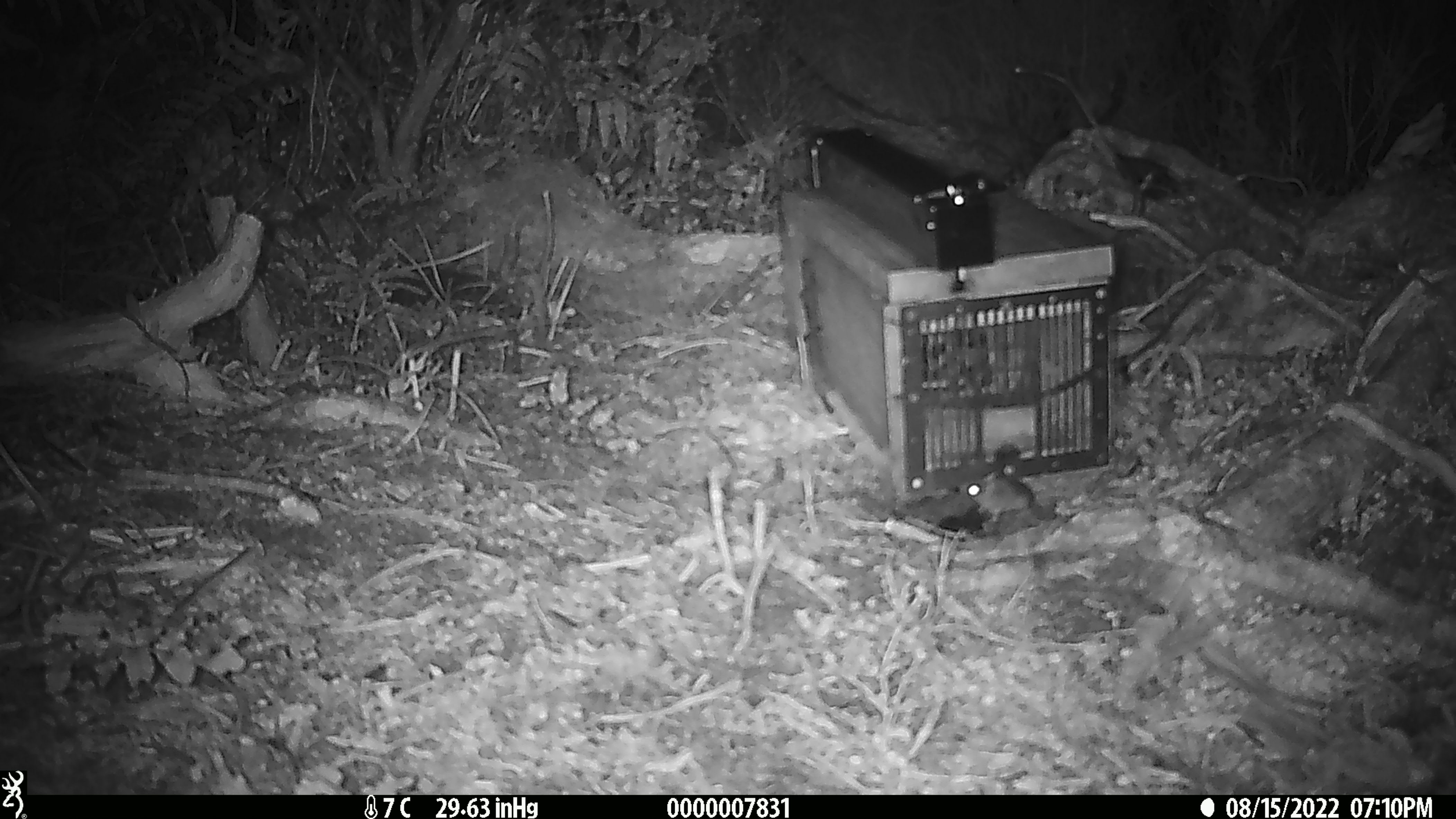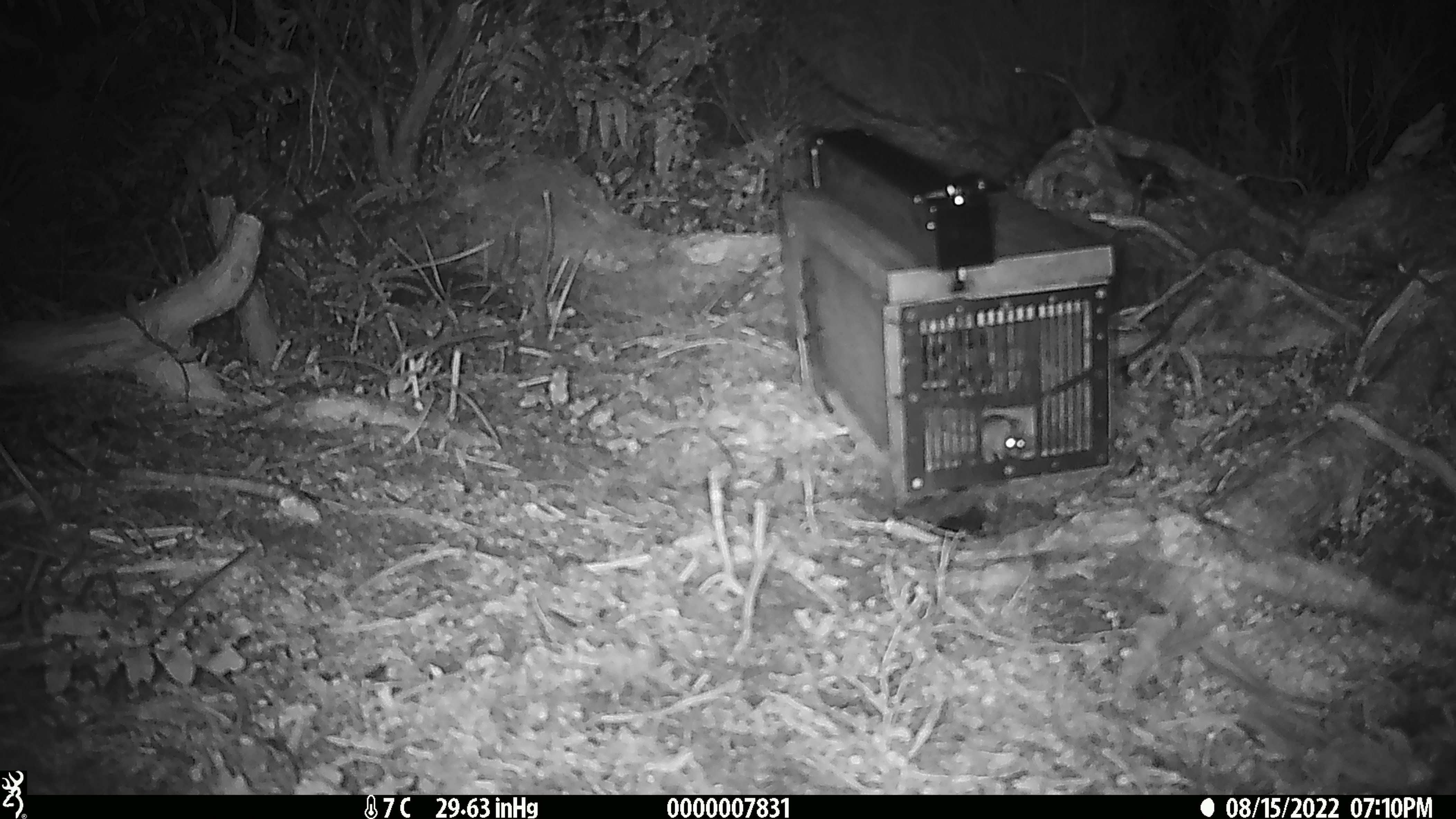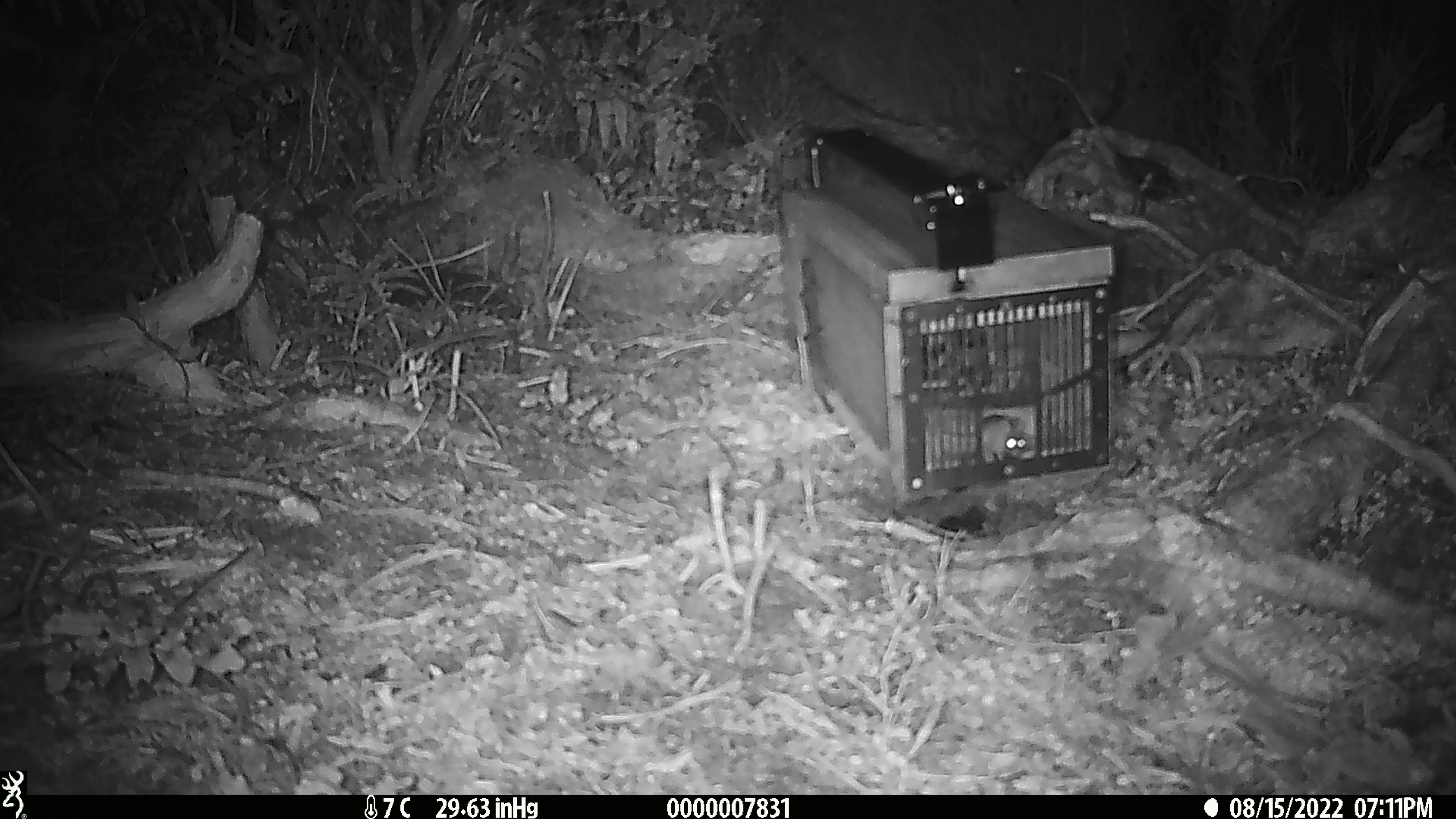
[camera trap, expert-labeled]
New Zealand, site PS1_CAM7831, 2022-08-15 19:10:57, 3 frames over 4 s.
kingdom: Animalia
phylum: Chordata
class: Mammalia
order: Rodentia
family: Muridae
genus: Mus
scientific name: Mus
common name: mouse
Mouse (Mus).